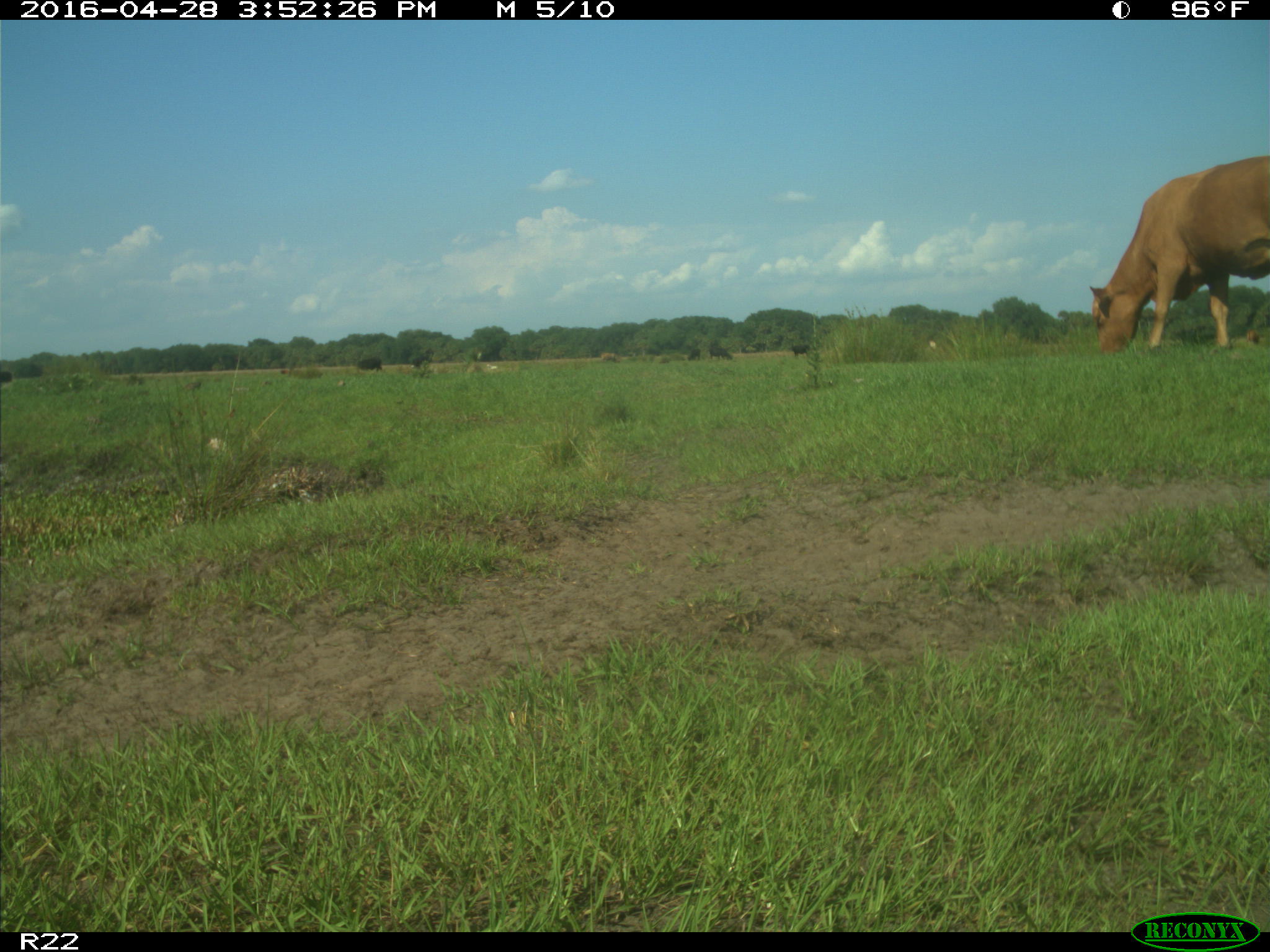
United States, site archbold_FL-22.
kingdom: Animalia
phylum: Chordata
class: Mammalia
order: Artiodactyla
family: Bovidae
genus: Bos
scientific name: Bos taurus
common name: domestic cow